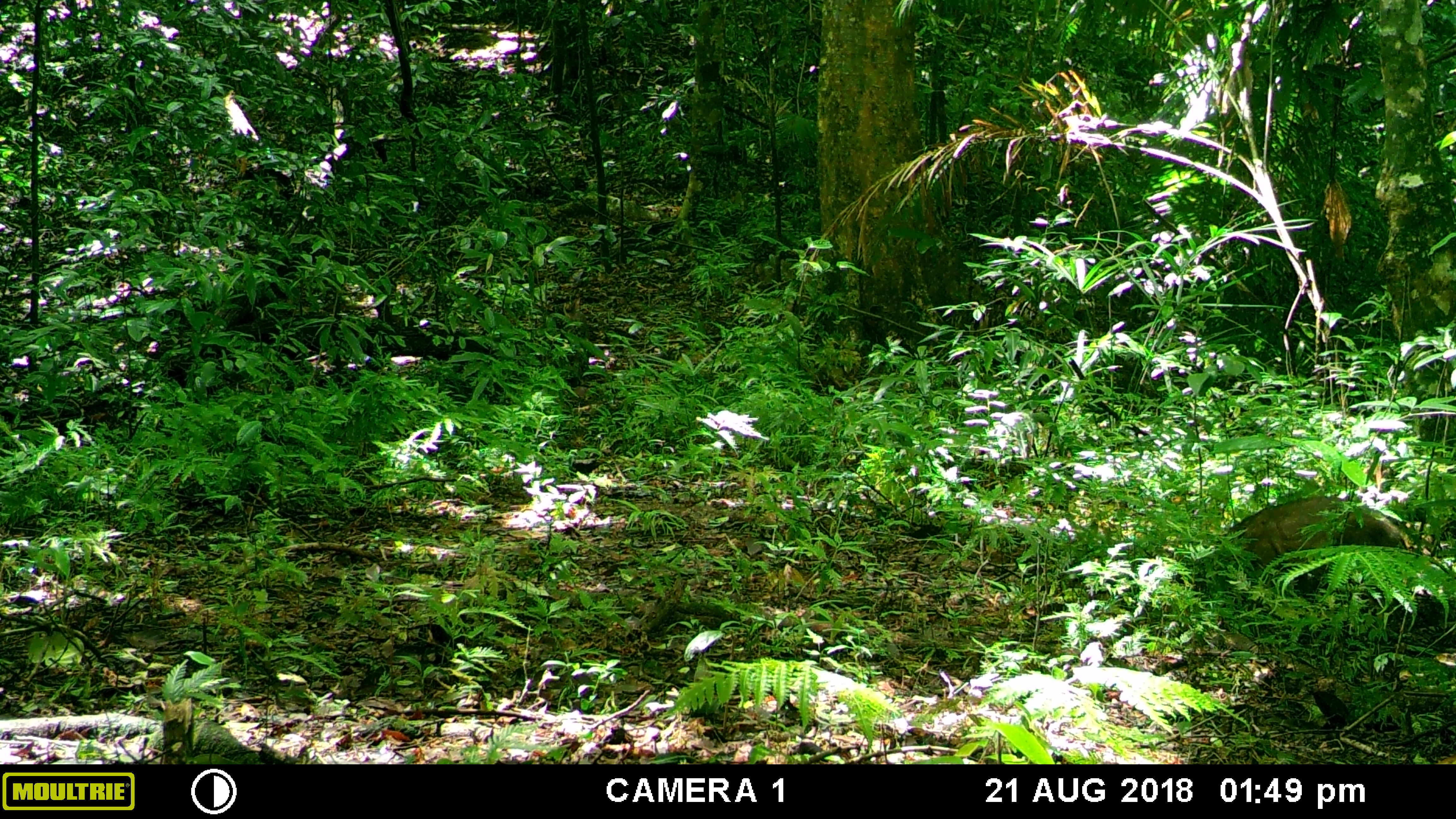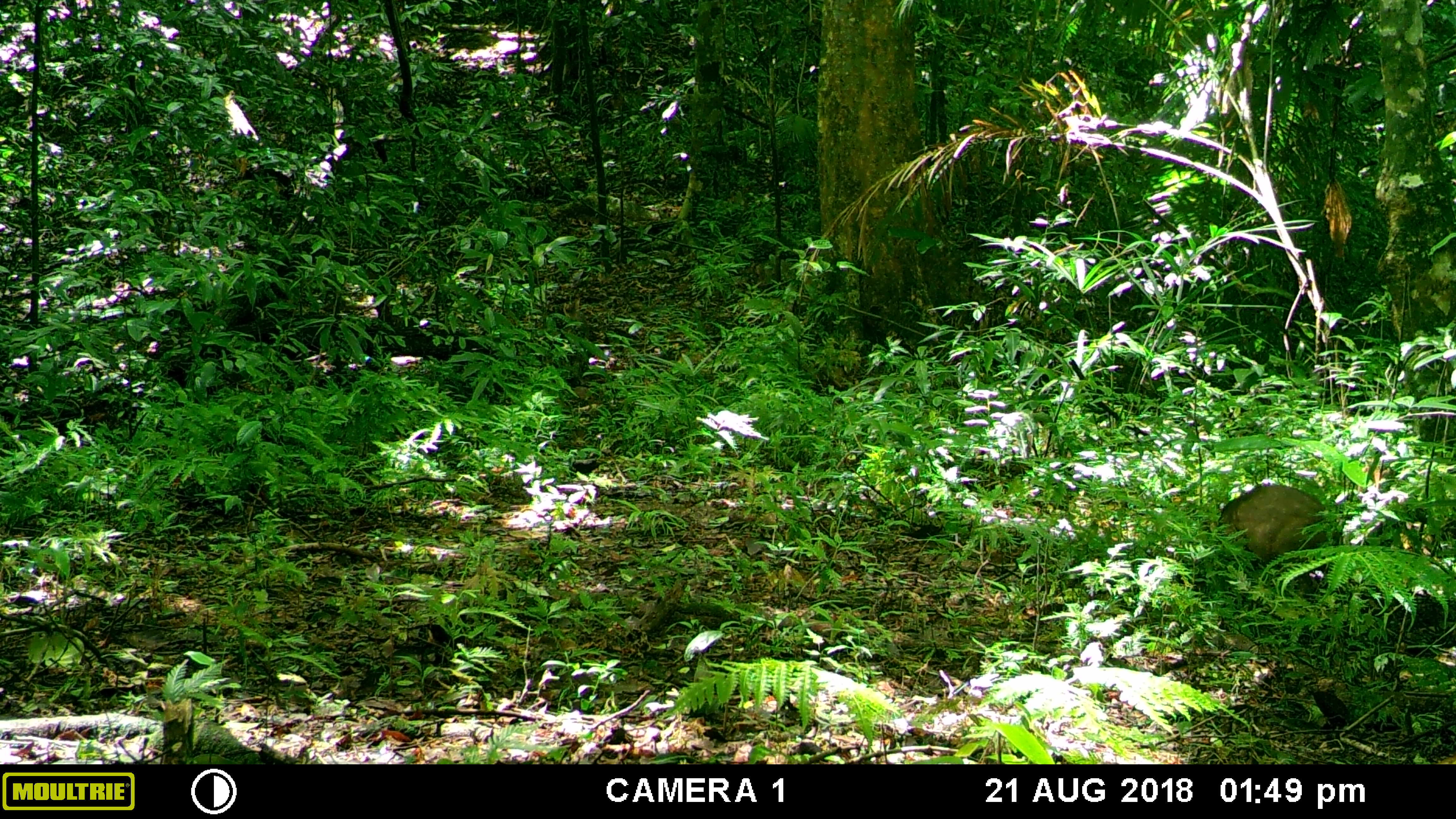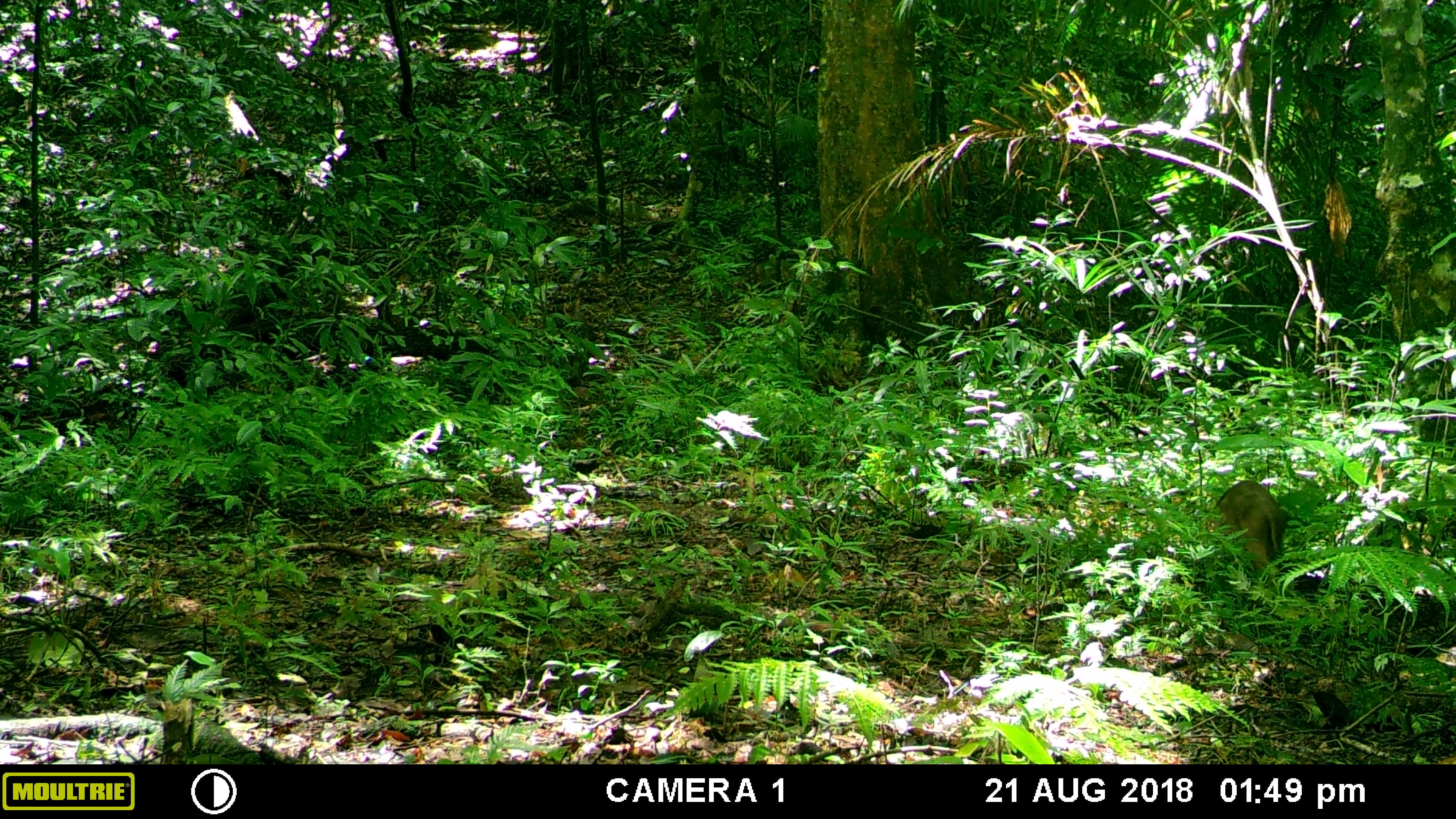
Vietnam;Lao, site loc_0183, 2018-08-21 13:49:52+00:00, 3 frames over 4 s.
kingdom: Animalia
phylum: Chordata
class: Mammalia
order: Artiodactyla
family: Suidae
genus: Sus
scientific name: Sus scrofa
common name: eurasian wild pig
Eurasian wild pig (Sus scrofa). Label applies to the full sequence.